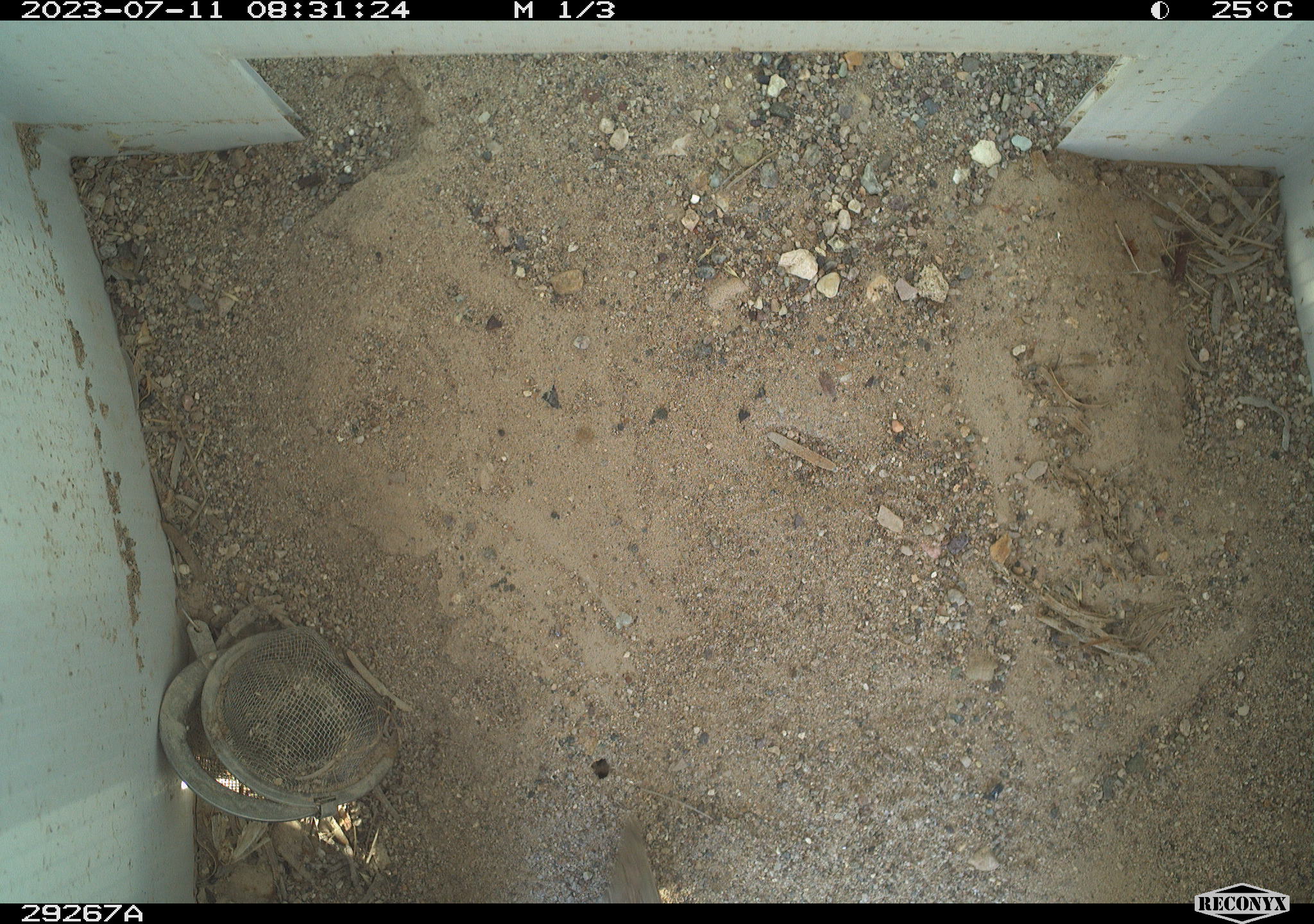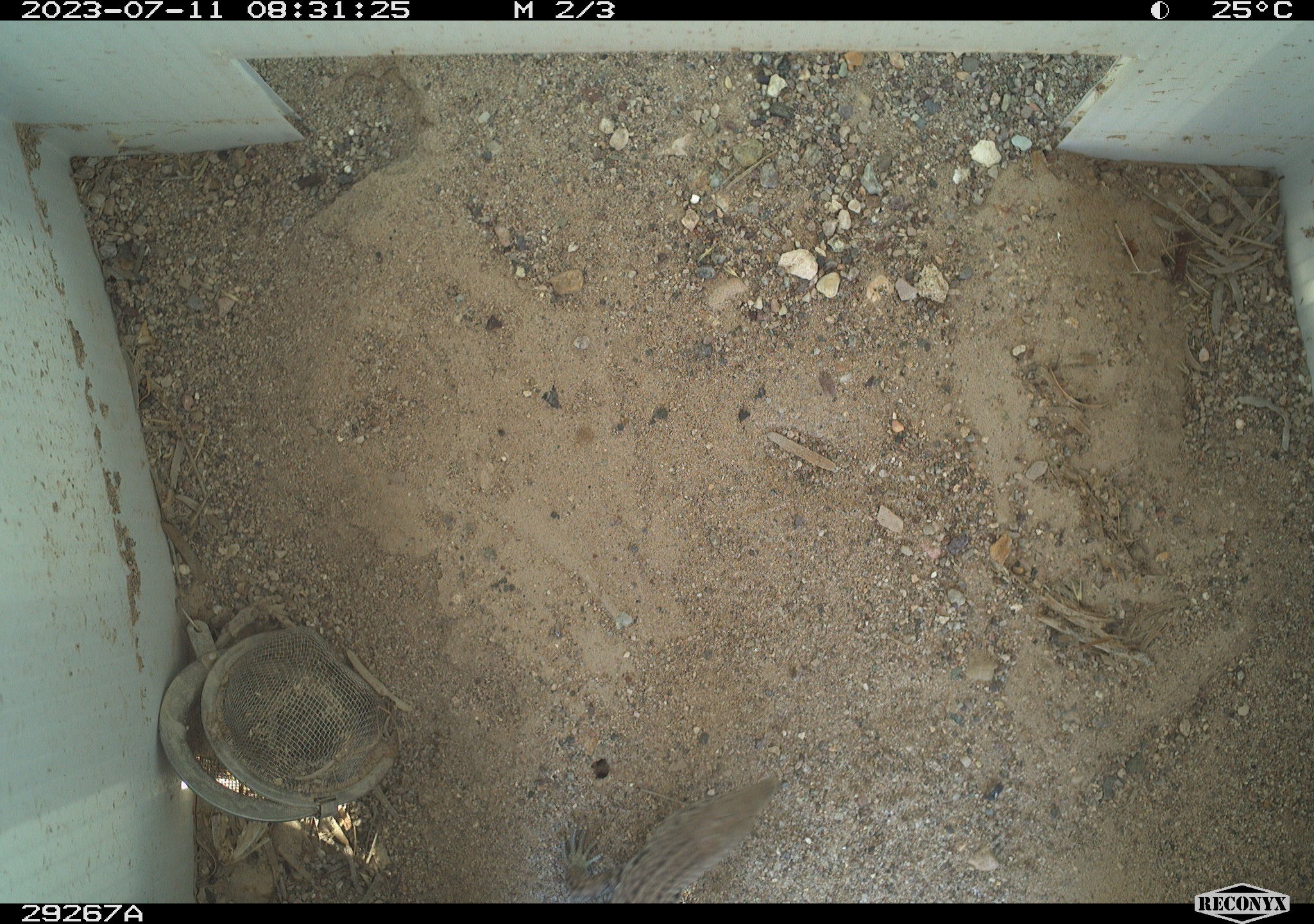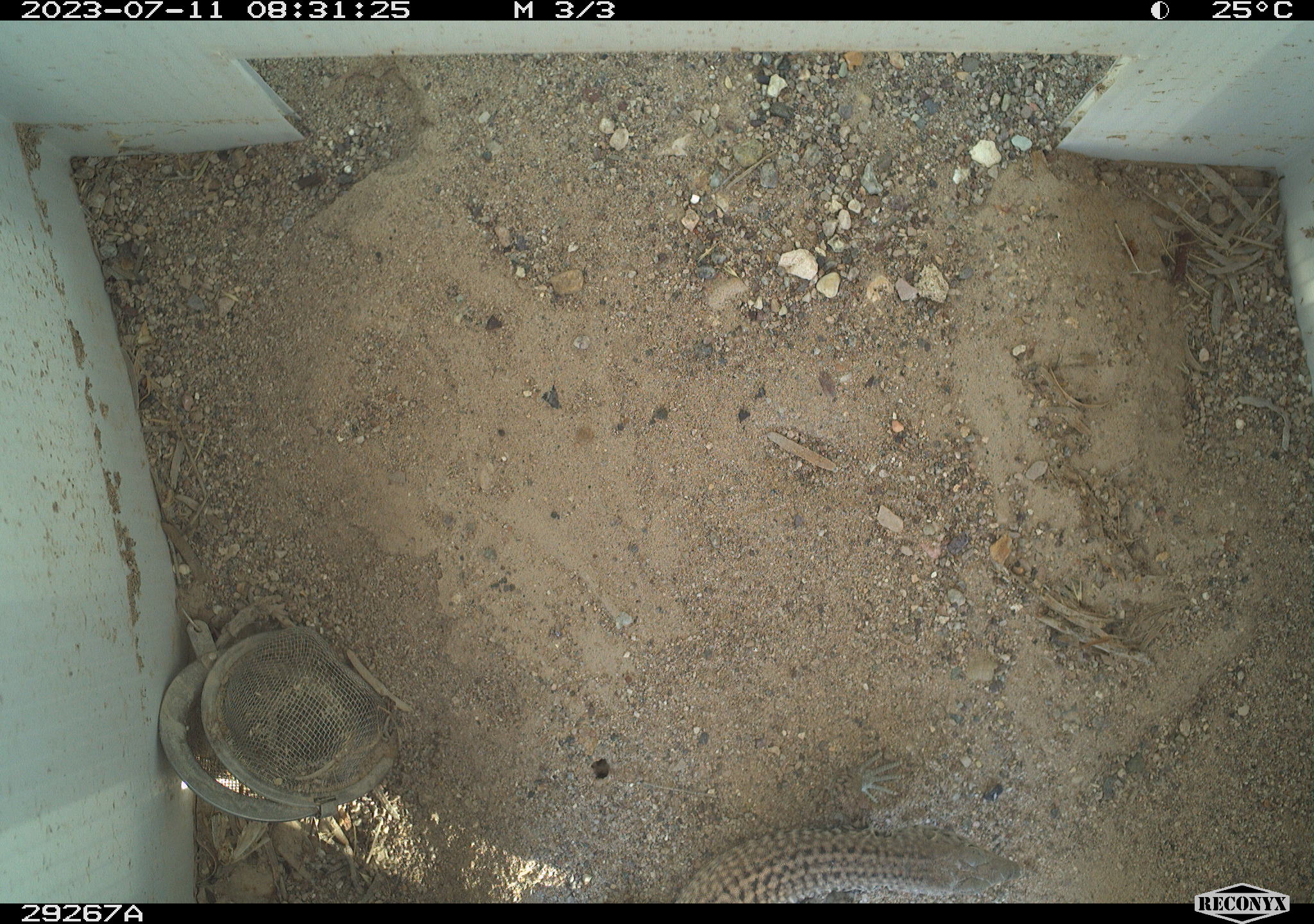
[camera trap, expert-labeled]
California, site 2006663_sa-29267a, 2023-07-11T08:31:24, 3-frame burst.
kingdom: Animalia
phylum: Chordata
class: Reptilia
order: Squamata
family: Teiidae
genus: Aspidoscelis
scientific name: Aspidoscelis tigris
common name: western whiptail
Western whiptail (Aspidoscelis tigris).